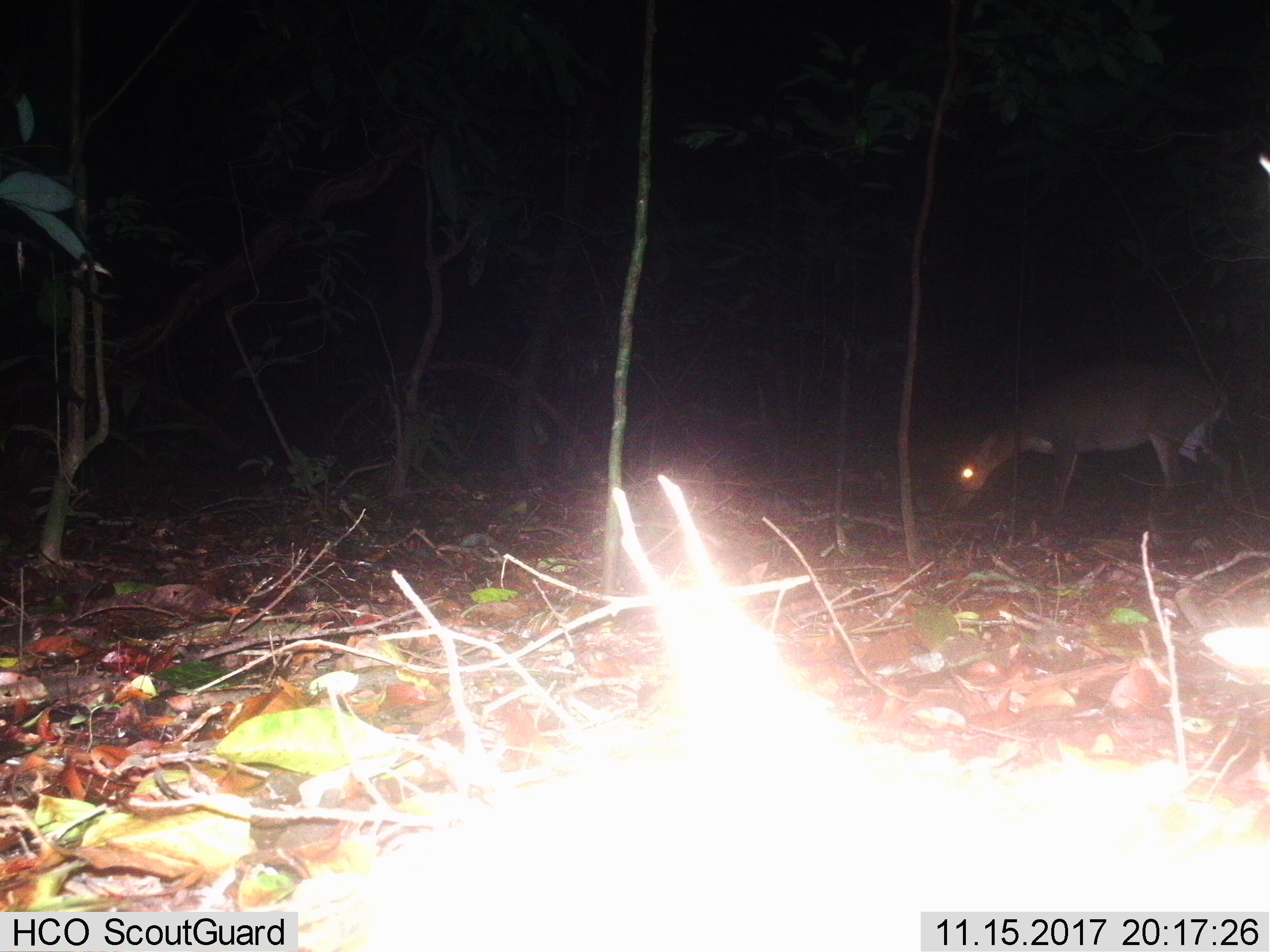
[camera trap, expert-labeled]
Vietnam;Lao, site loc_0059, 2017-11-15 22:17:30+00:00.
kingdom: Animalia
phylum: Chordata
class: Mammalia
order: Artiodactyla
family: Cervidae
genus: Muntiacus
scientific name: Muntiacus vuquangensis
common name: large-antlered muntjac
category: large antlered muntjac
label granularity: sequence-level